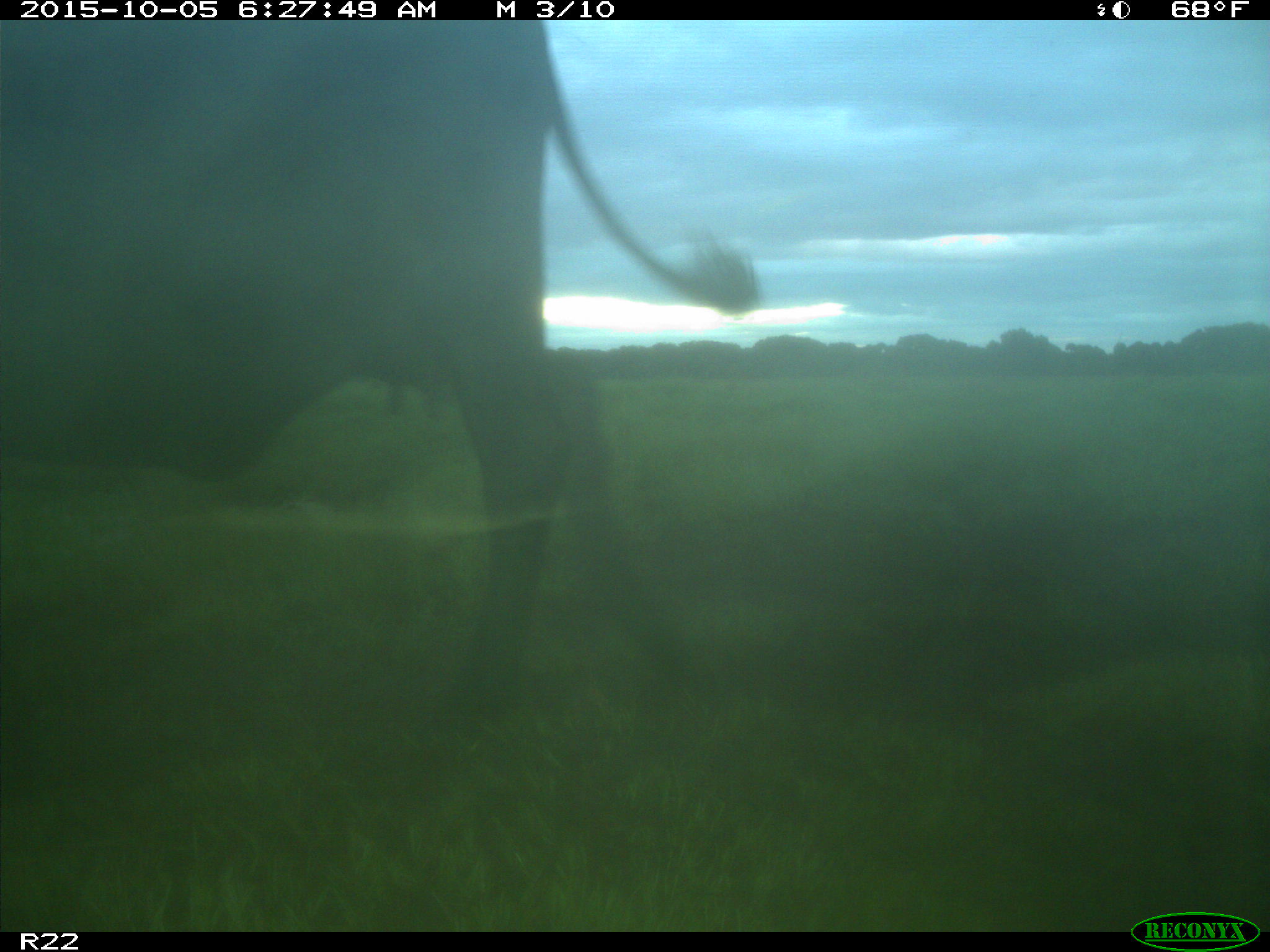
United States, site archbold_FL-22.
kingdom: Animalia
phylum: Chordata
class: Mammalia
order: Artiodactyla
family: Bovidae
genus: Bos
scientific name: Bos taurus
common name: domestic cow